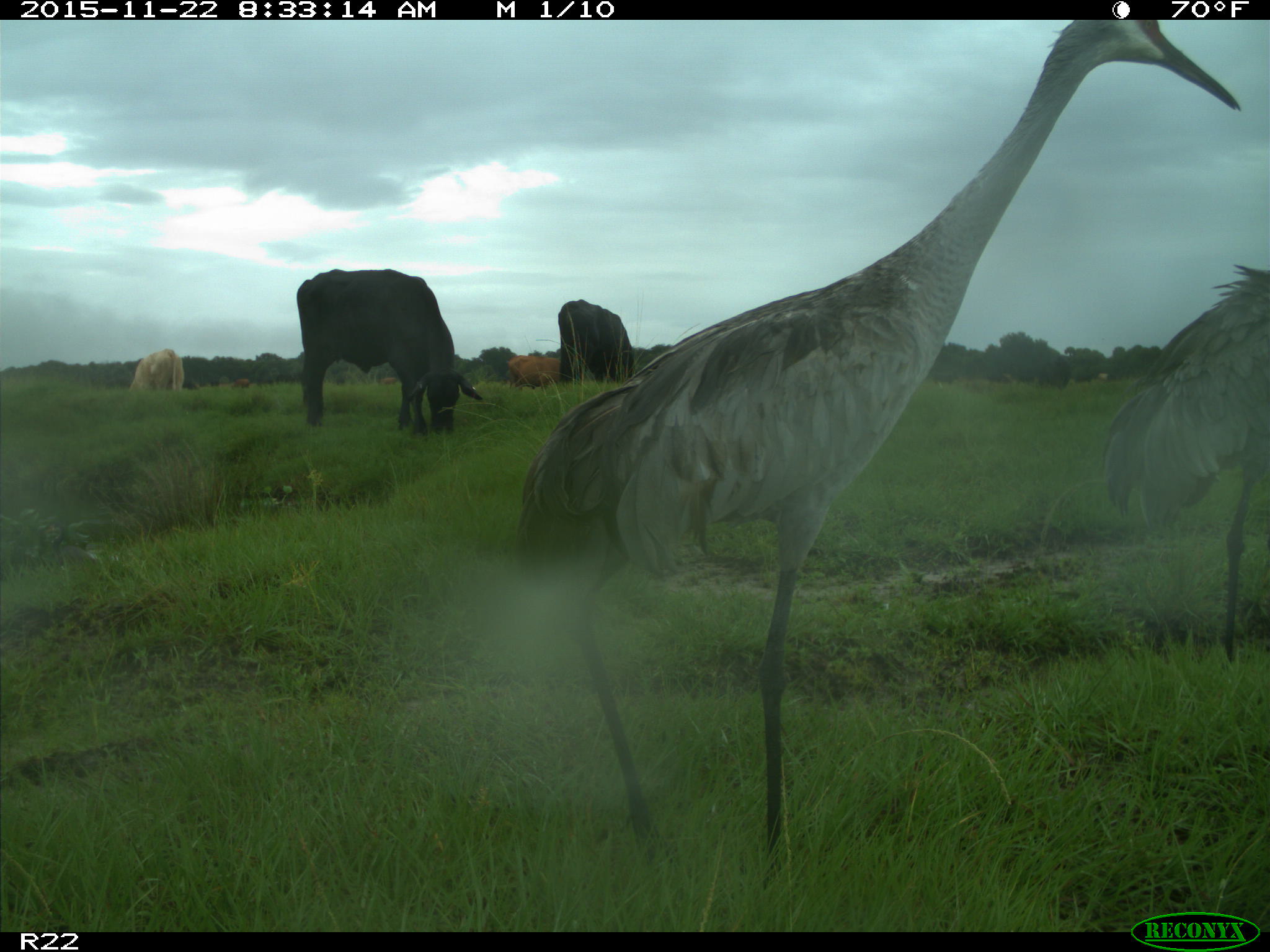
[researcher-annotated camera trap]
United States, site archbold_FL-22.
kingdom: Animalia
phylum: Chordata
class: Mammalia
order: Artiodactyla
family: Bovidae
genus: Bos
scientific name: Bos taurus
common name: domestic cow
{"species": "Bos taurus (domestic cow)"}